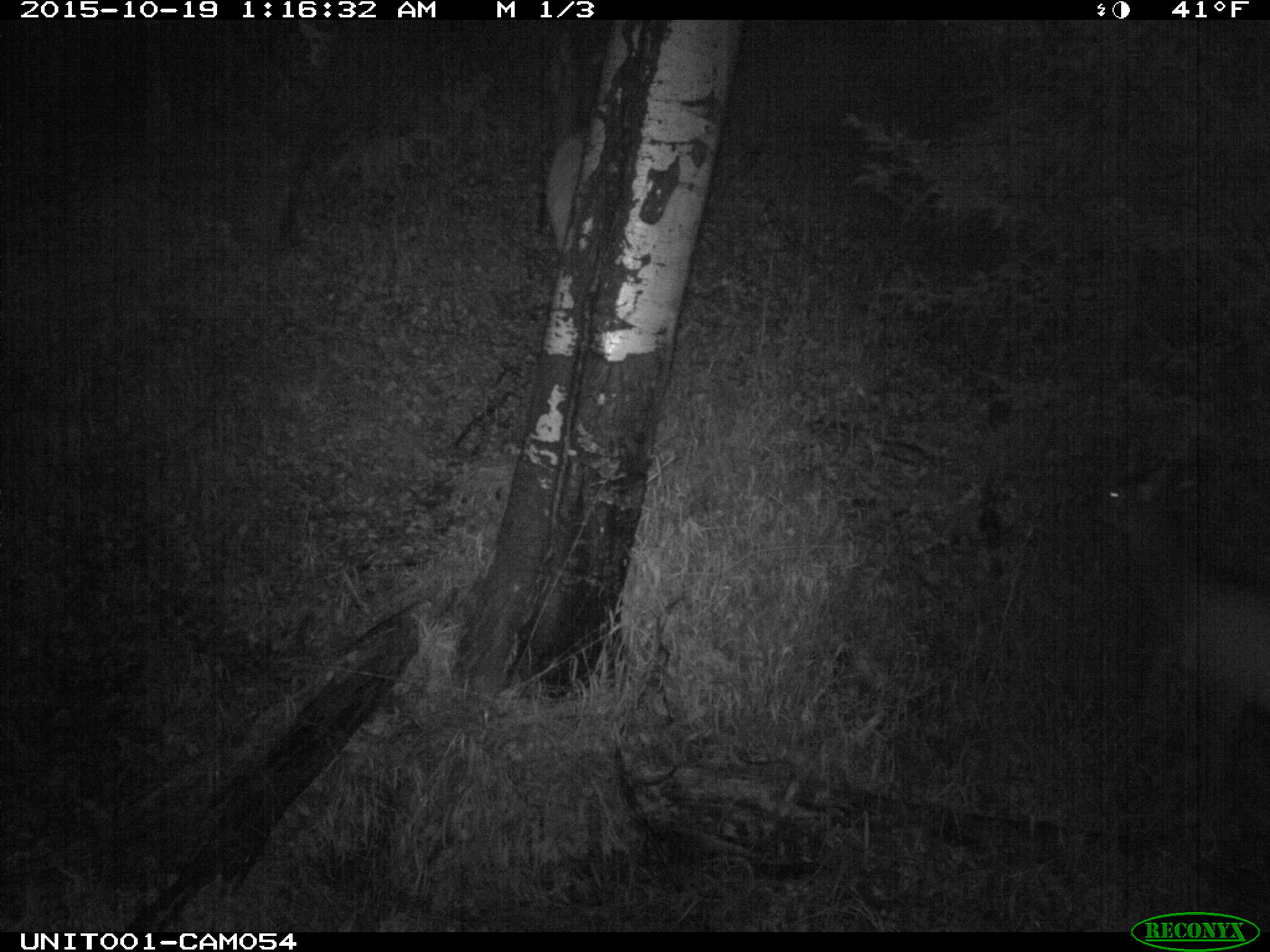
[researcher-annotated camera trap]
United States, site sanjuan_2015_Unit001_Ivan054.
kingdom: Animalia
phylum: Chordata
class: Mammalia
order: Artiodactyla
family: Cervidae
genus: Cervus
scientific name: Cervus elaphus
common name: red deer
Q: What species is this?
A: Cervus elaphus (red deer).